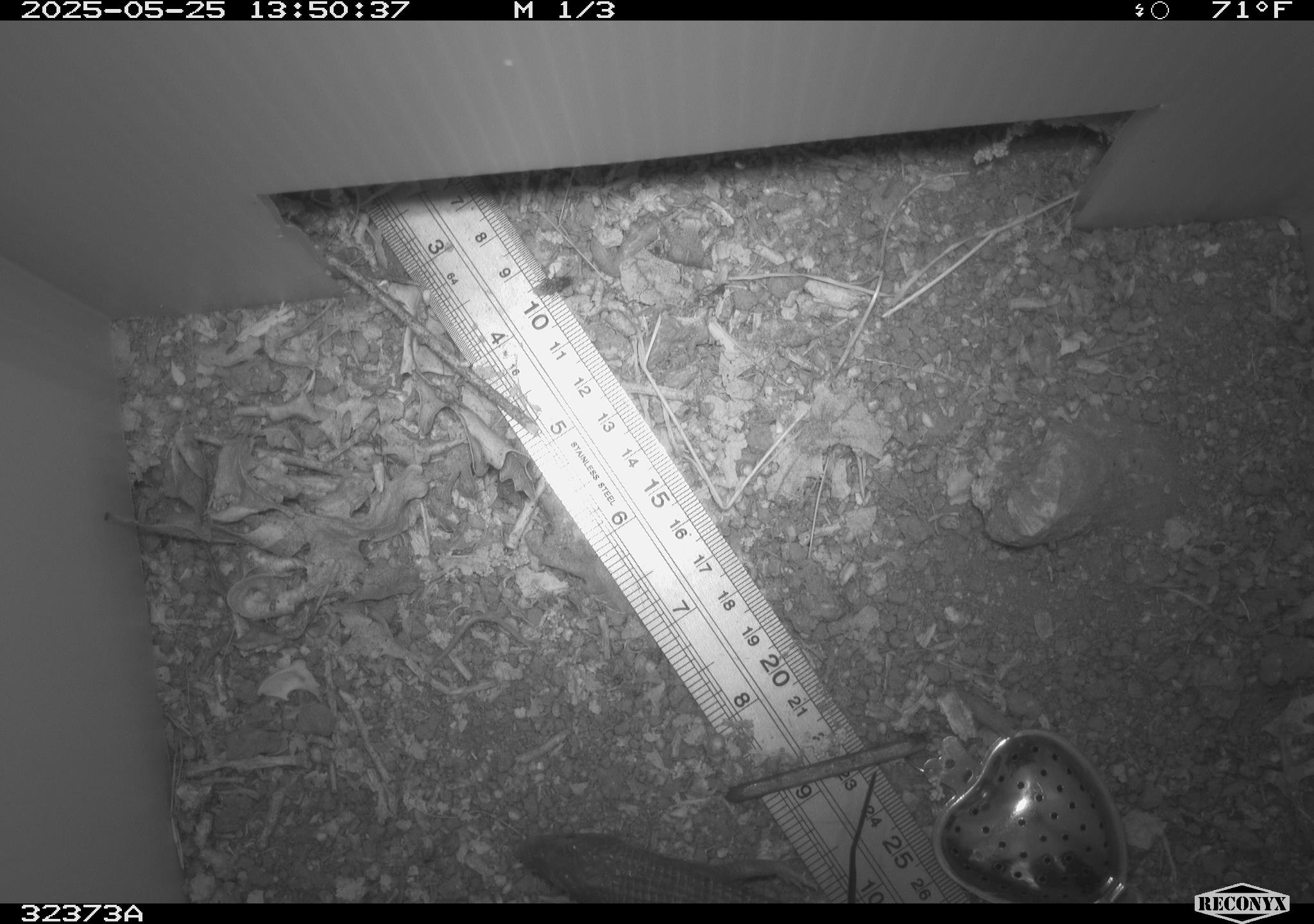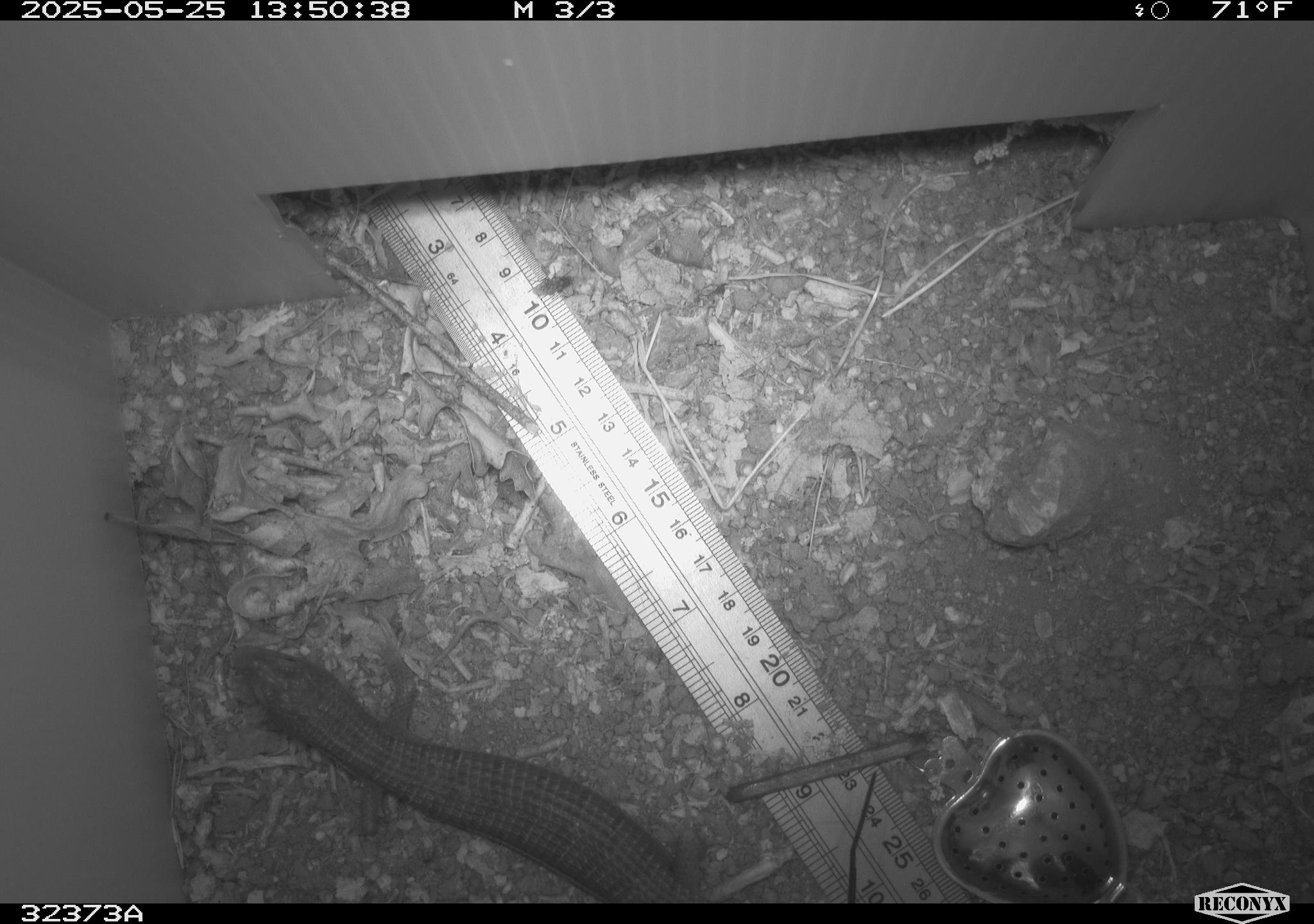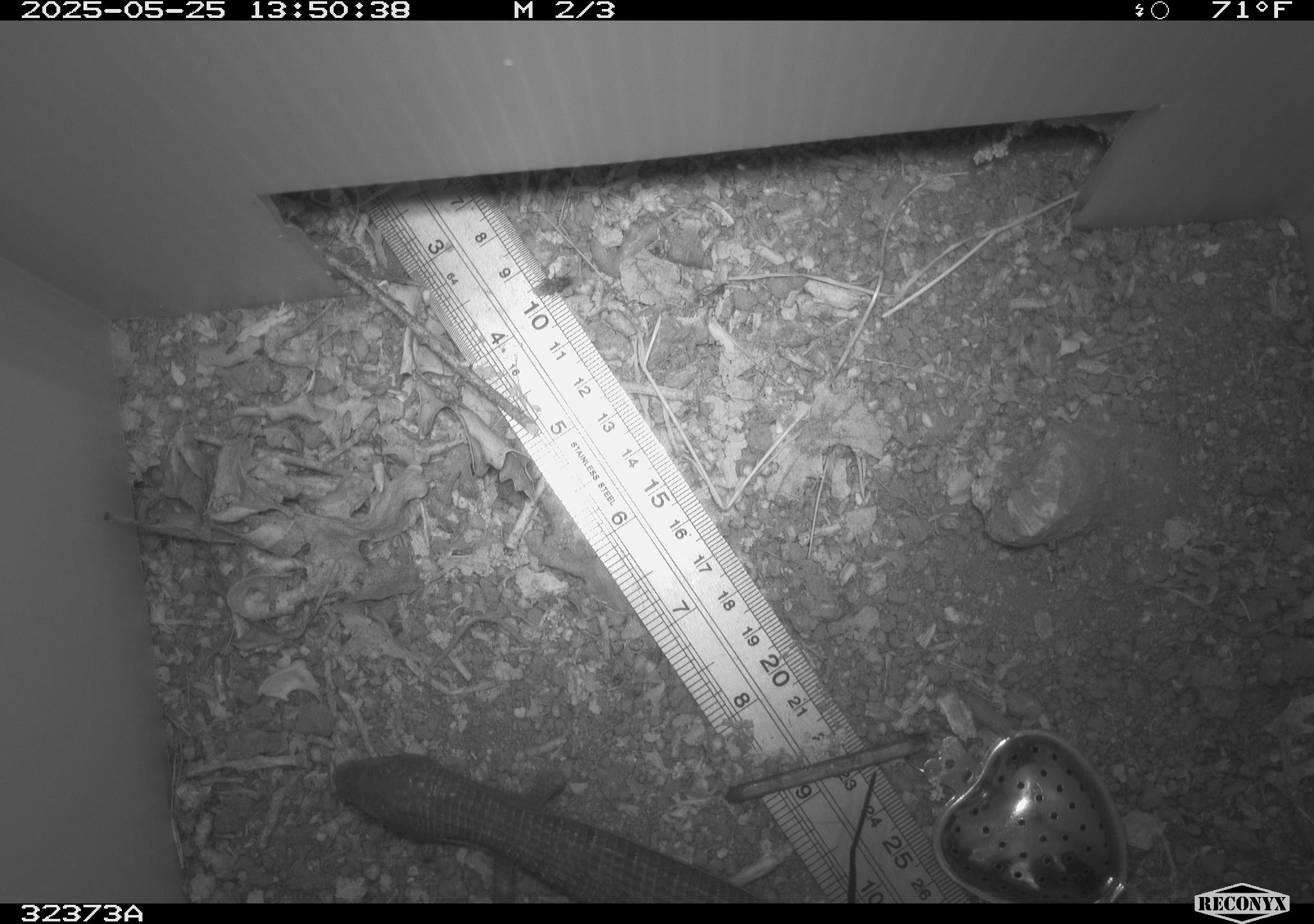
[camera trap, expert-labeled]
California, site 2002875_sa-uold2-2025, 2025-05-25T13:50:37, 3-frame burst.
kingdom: Animalia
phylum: Chordata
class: Reptilia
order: Squamata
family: Anguidae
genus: Elgaria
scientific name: Elgaria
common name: alligator lizards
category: elgaria species